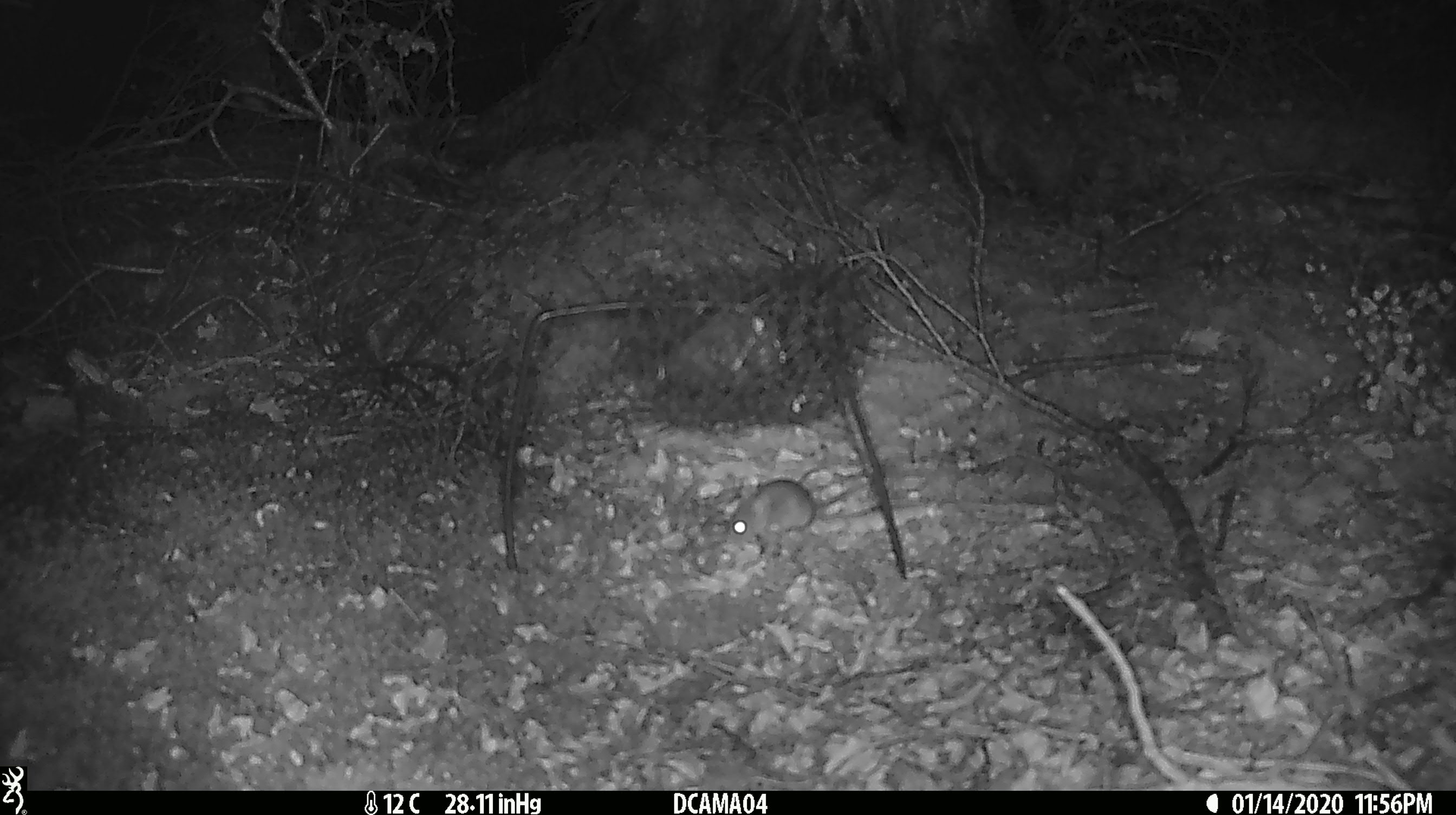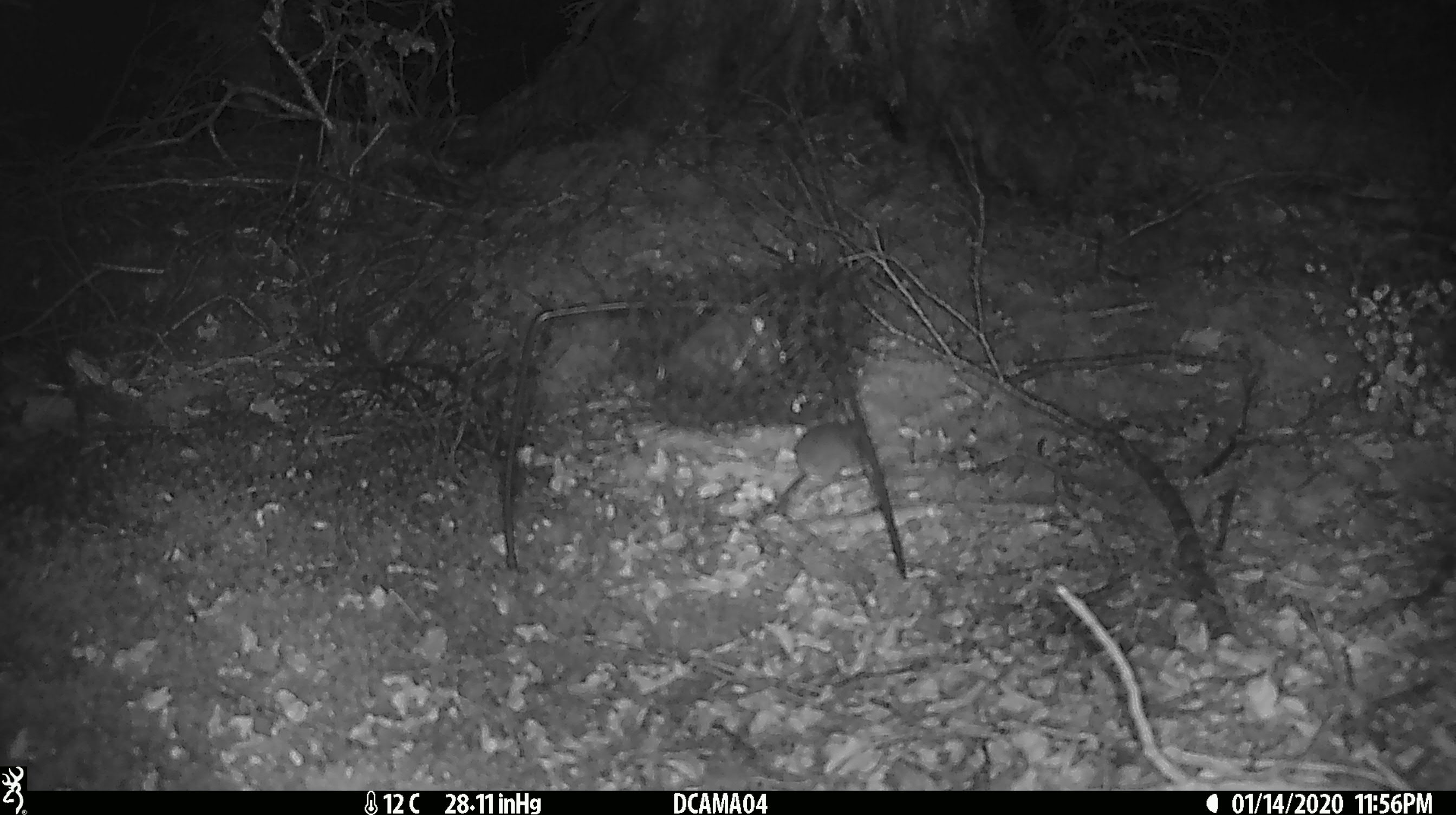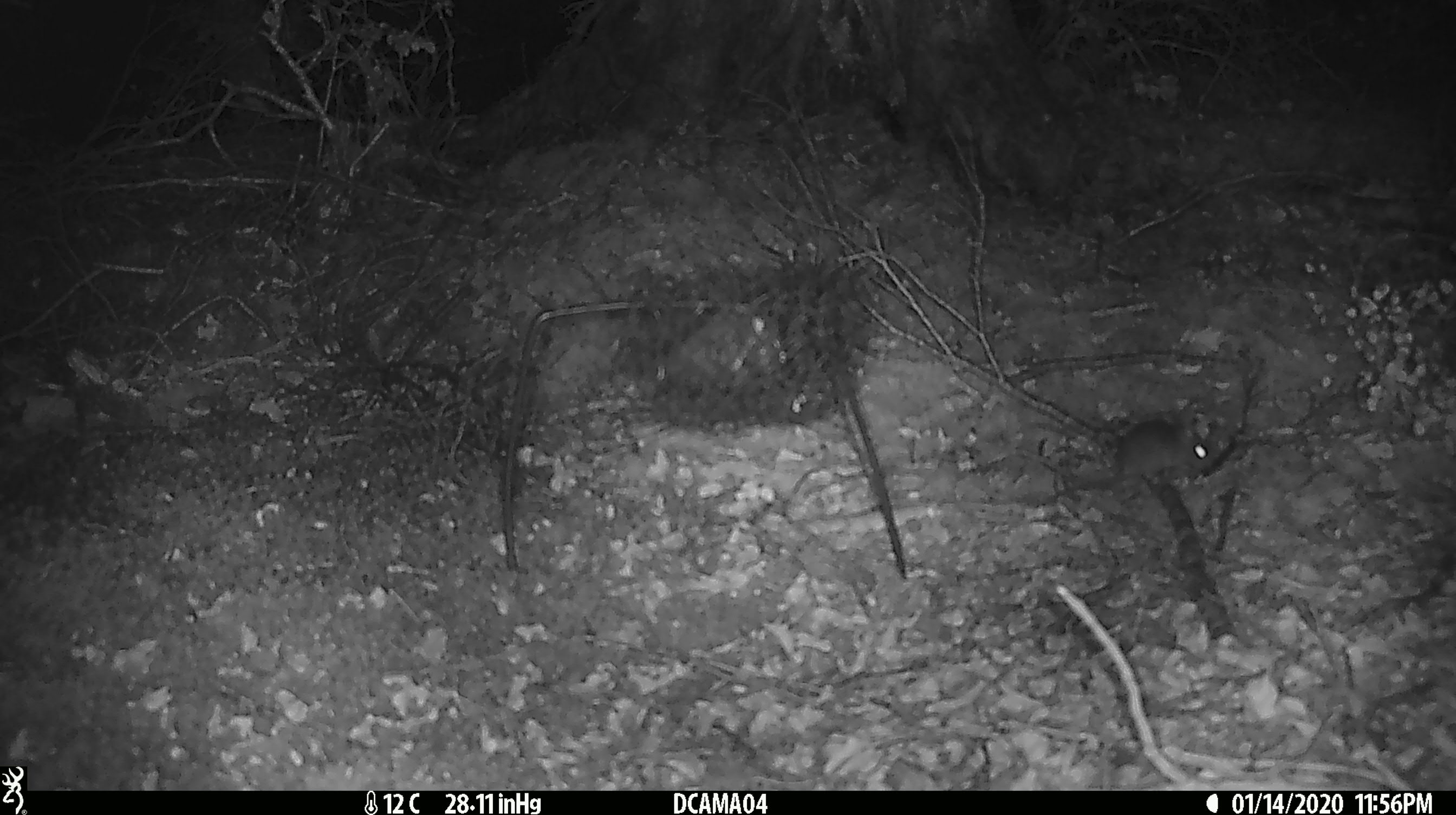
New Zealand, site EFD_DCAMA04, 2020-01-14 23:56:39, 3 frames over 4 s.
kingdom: Animalia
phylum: Chordata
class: Mammalia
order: Rodentia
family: Muridae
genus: Mus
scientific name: Mus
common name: mouse